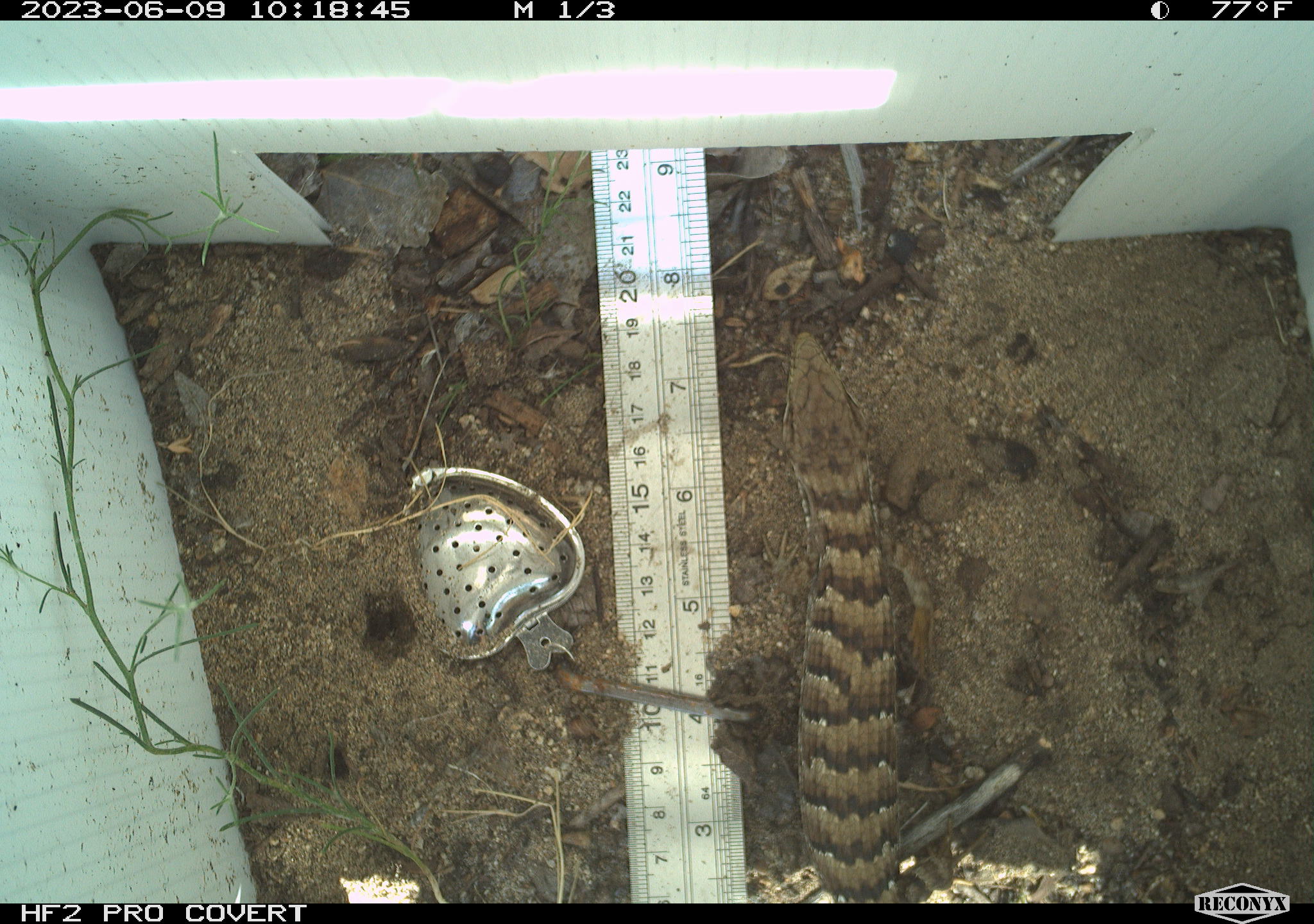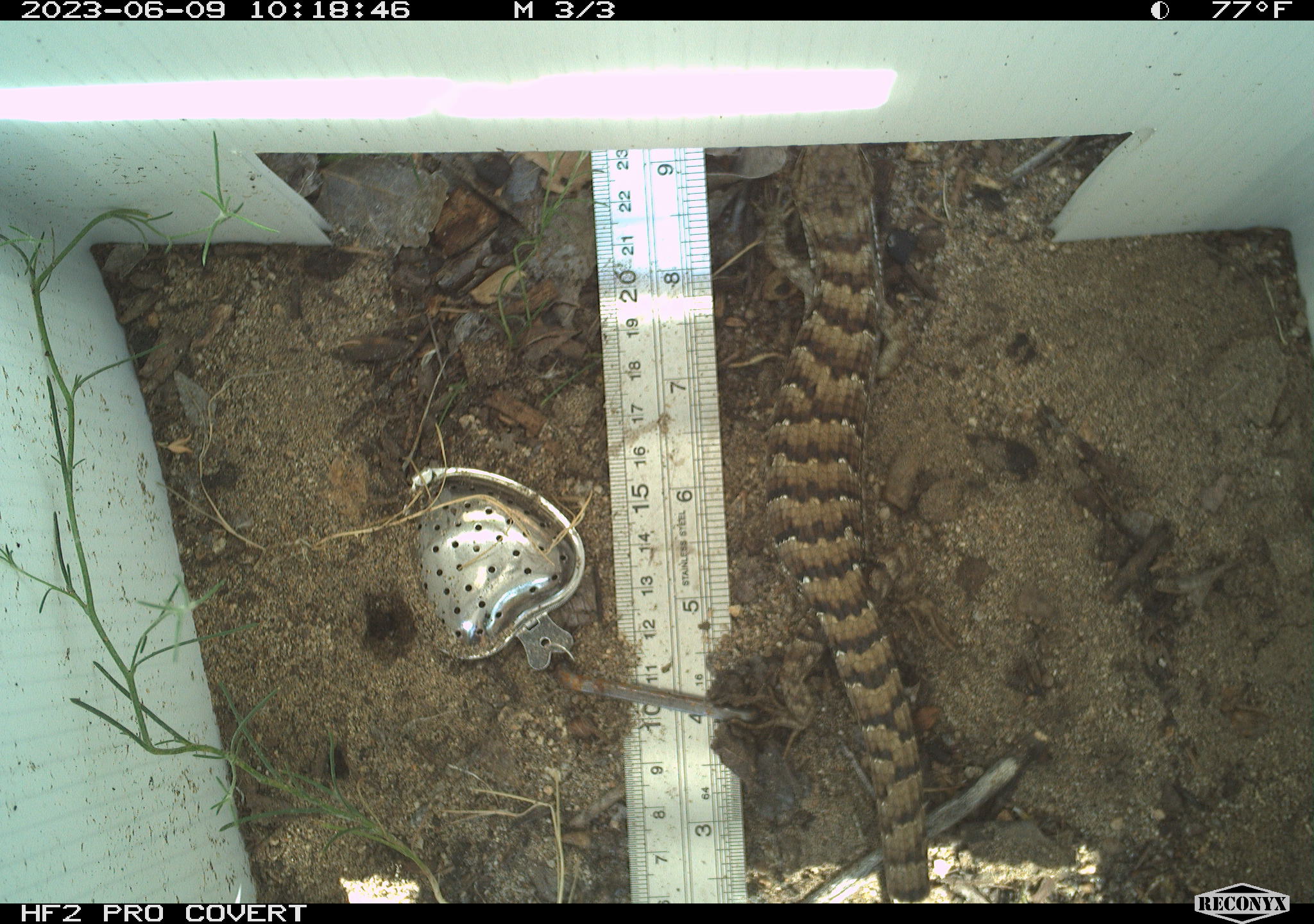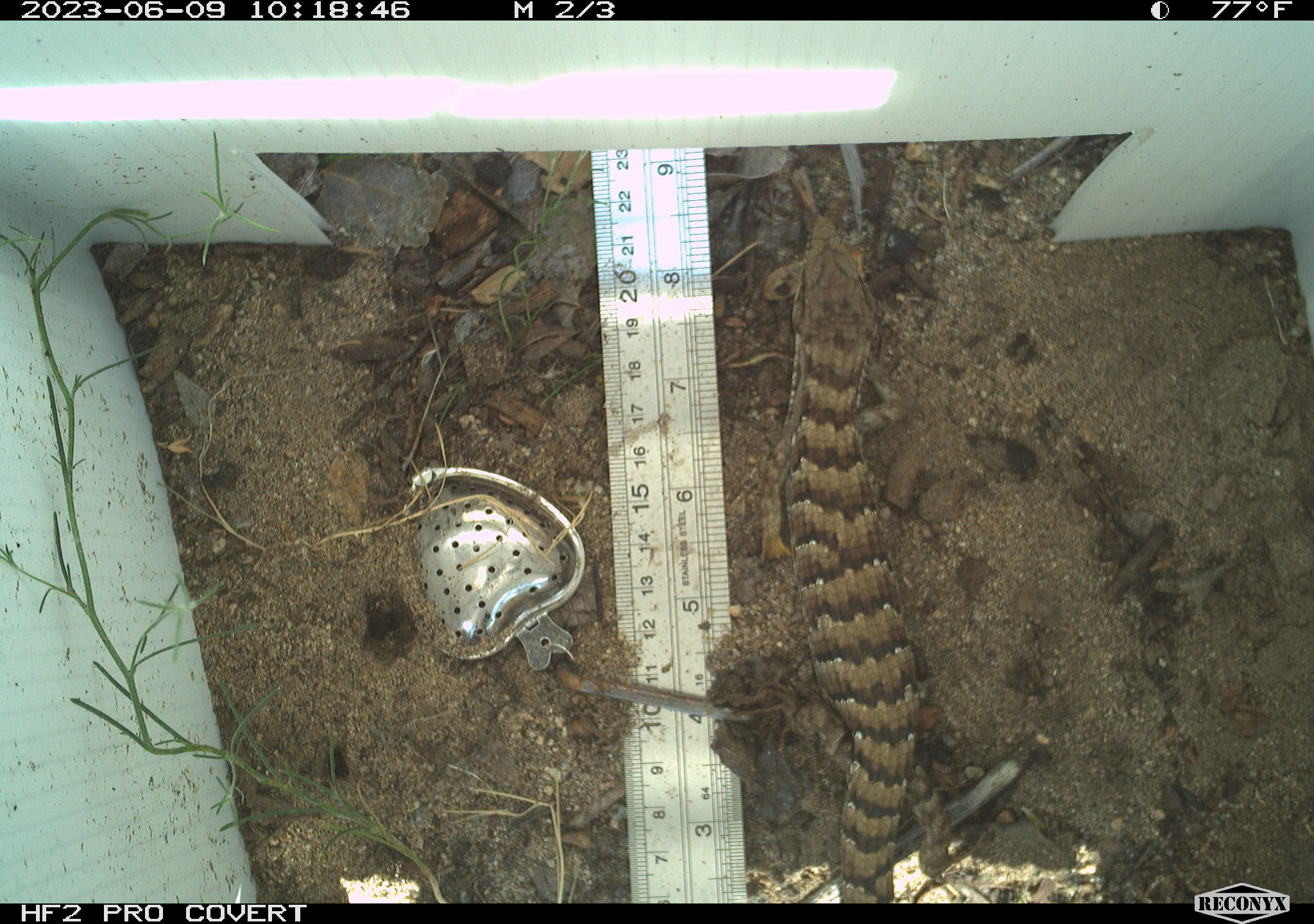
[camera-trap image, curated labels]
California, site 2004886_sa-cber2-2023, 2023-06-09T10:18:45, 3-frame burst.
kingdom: Animalia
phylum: Chordata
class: Reptilia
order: Squamata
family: Anguidae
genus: Elgaria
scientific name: Elgaria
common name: alligator lizards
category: elgaria species